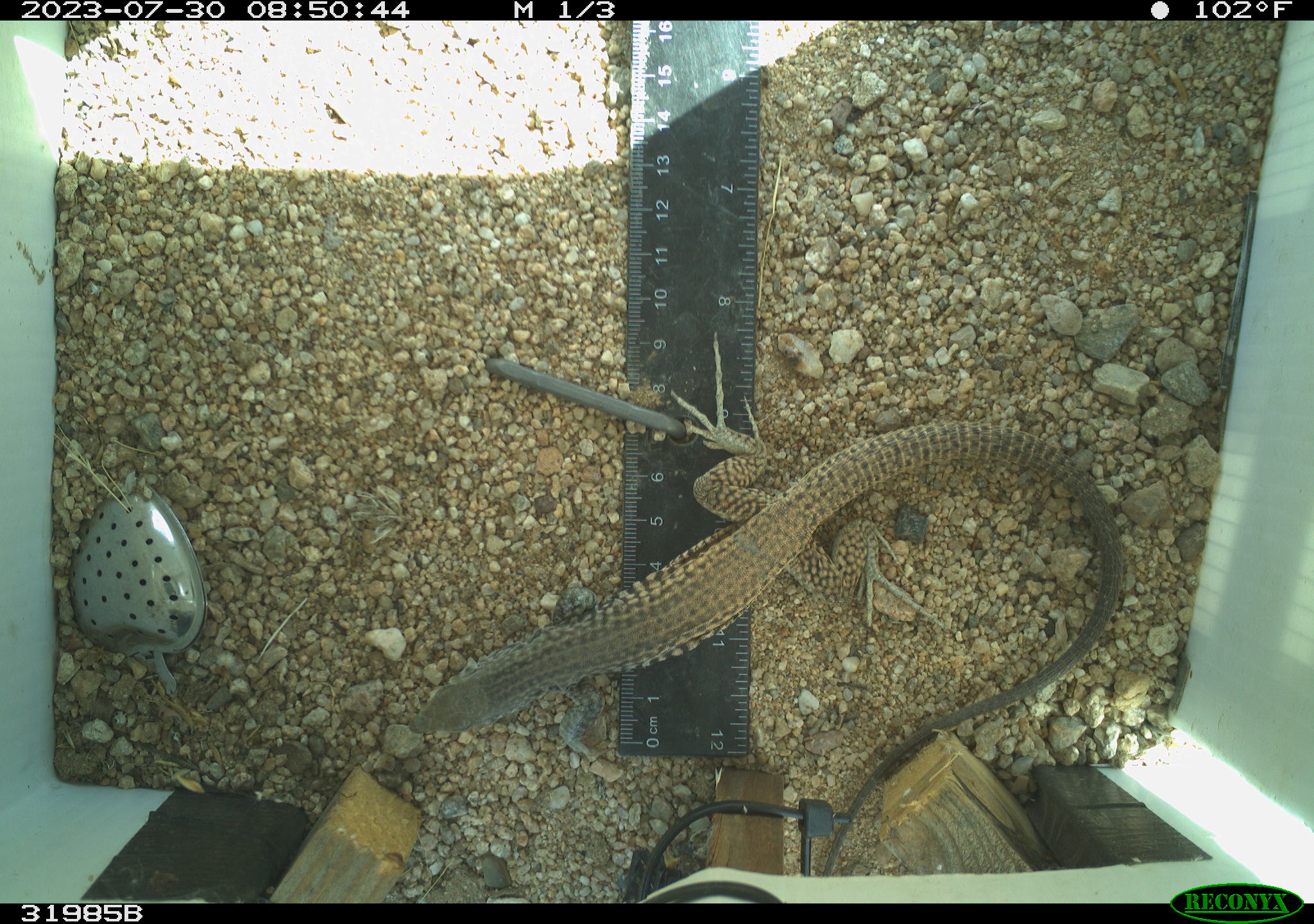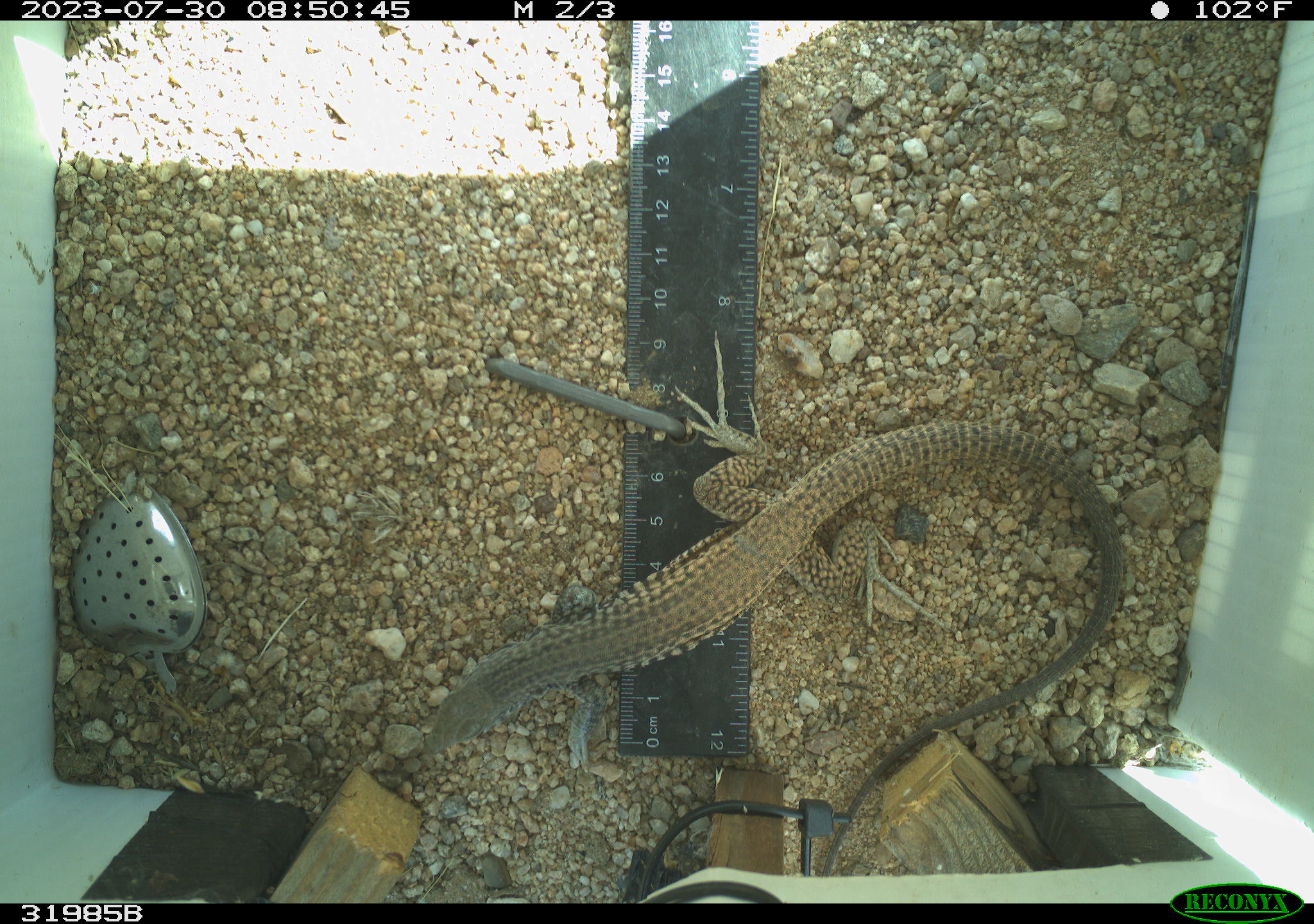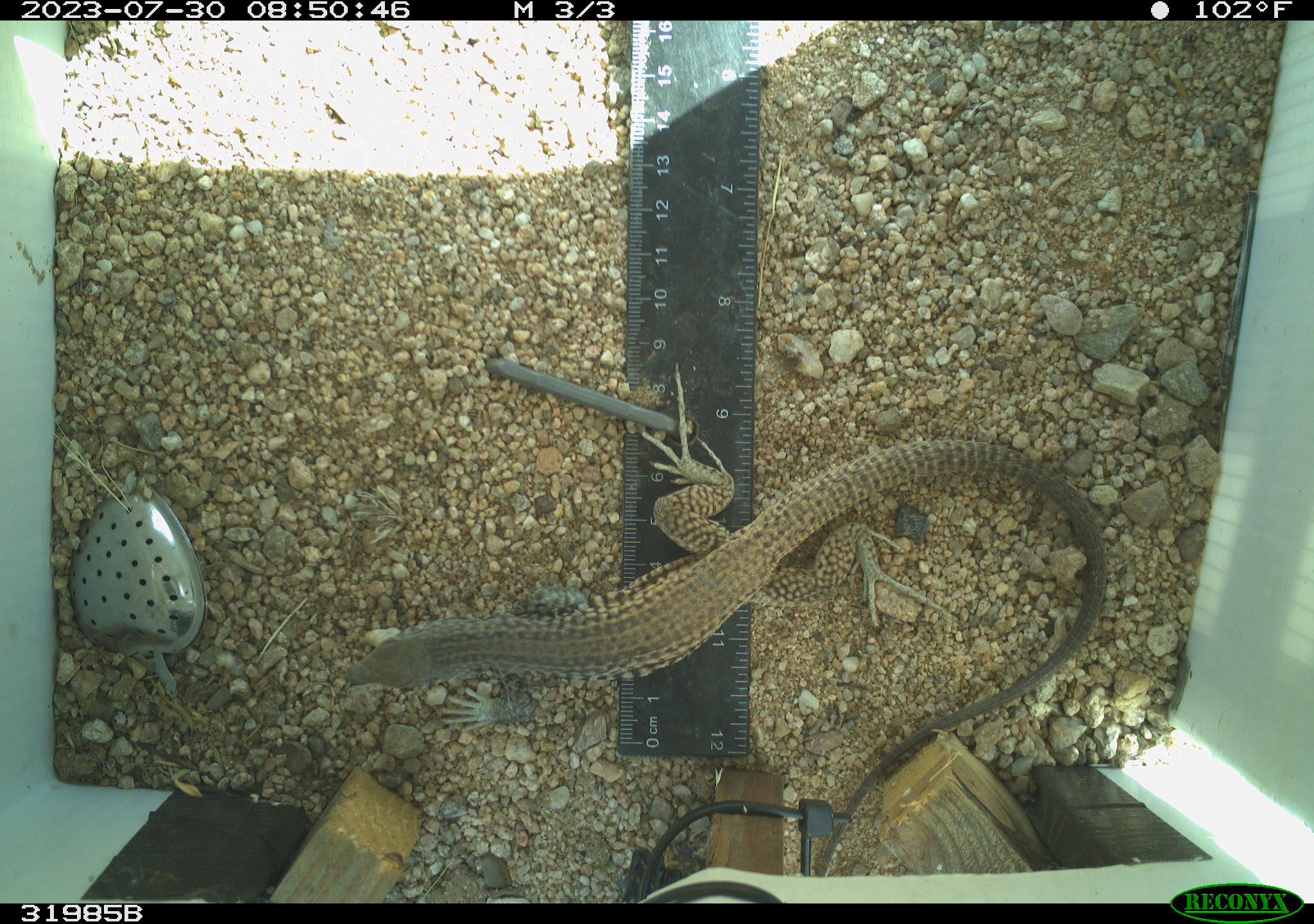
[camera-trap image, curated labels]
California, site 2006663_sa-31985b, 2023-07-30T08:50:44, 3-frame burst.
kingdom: Animalia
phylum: Chordata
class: Reptilia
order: Squamata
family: Teiidae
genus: Aspidoscelis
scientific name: Aspidoscelis tigris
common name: western whiptail